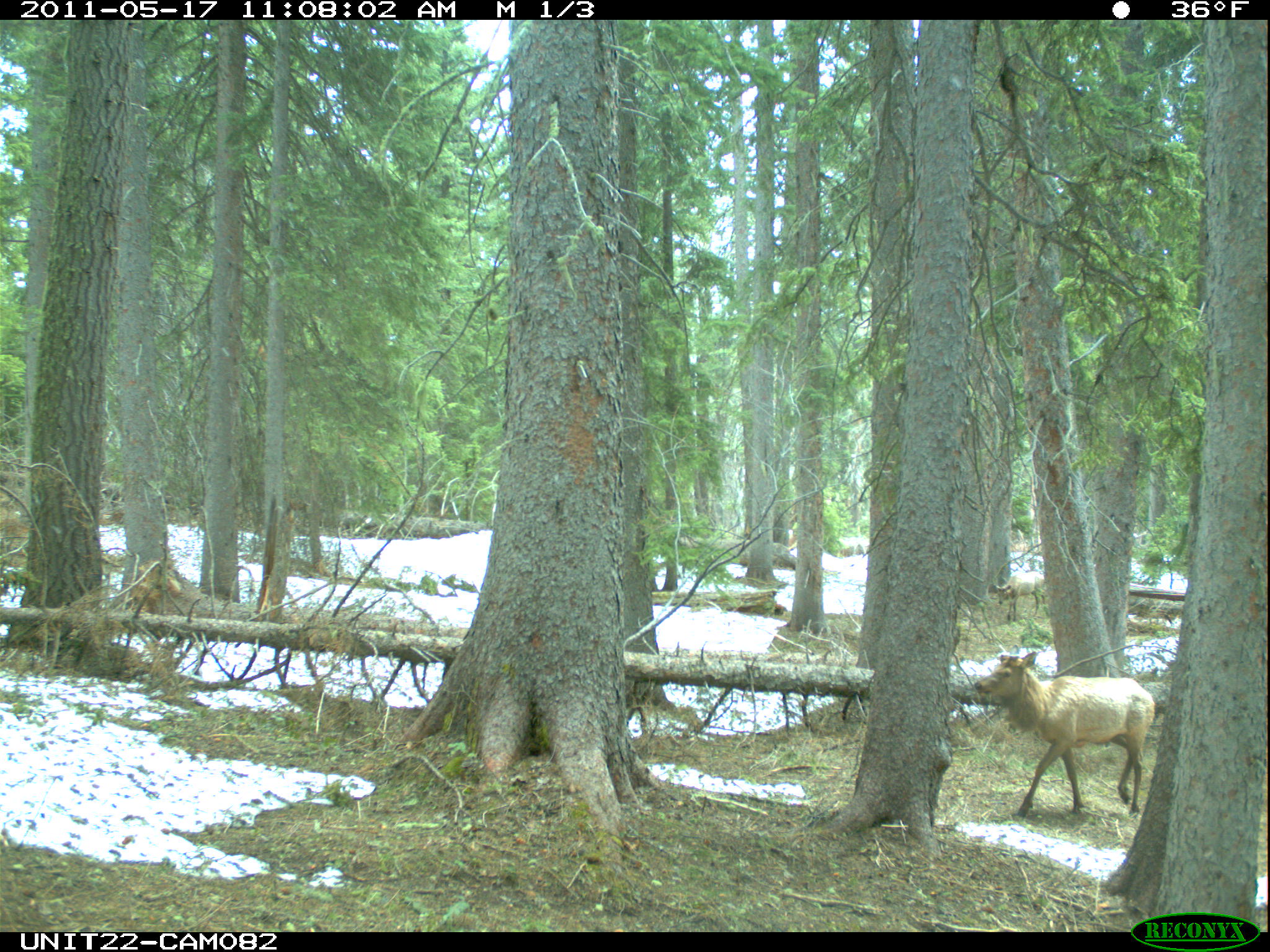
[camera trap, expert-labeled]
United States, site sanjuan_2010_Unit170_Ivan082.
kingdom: Animalia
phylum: Chordata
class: Mammalia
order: Artiodactyla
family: Cervidae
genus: Cervus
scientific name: Cervus elaphus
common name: red deer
Cervus elaphus (red deer).